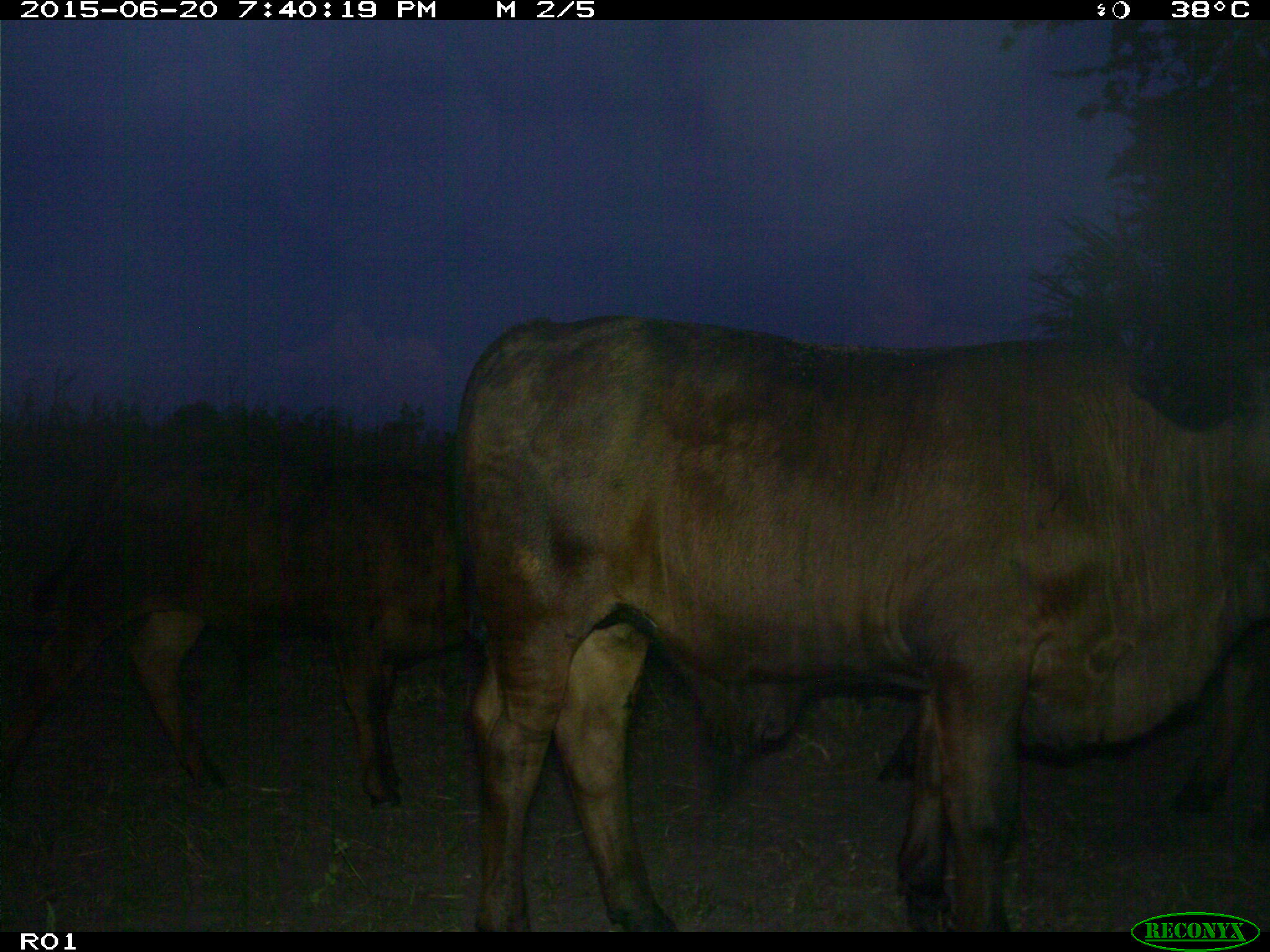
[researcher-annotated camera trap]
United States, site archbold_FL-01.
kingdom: Animalia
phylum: Chordata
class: Mammalia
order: Artiodactyla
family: Bovidae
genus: Bos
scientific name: Bos taurus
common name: domestic cow